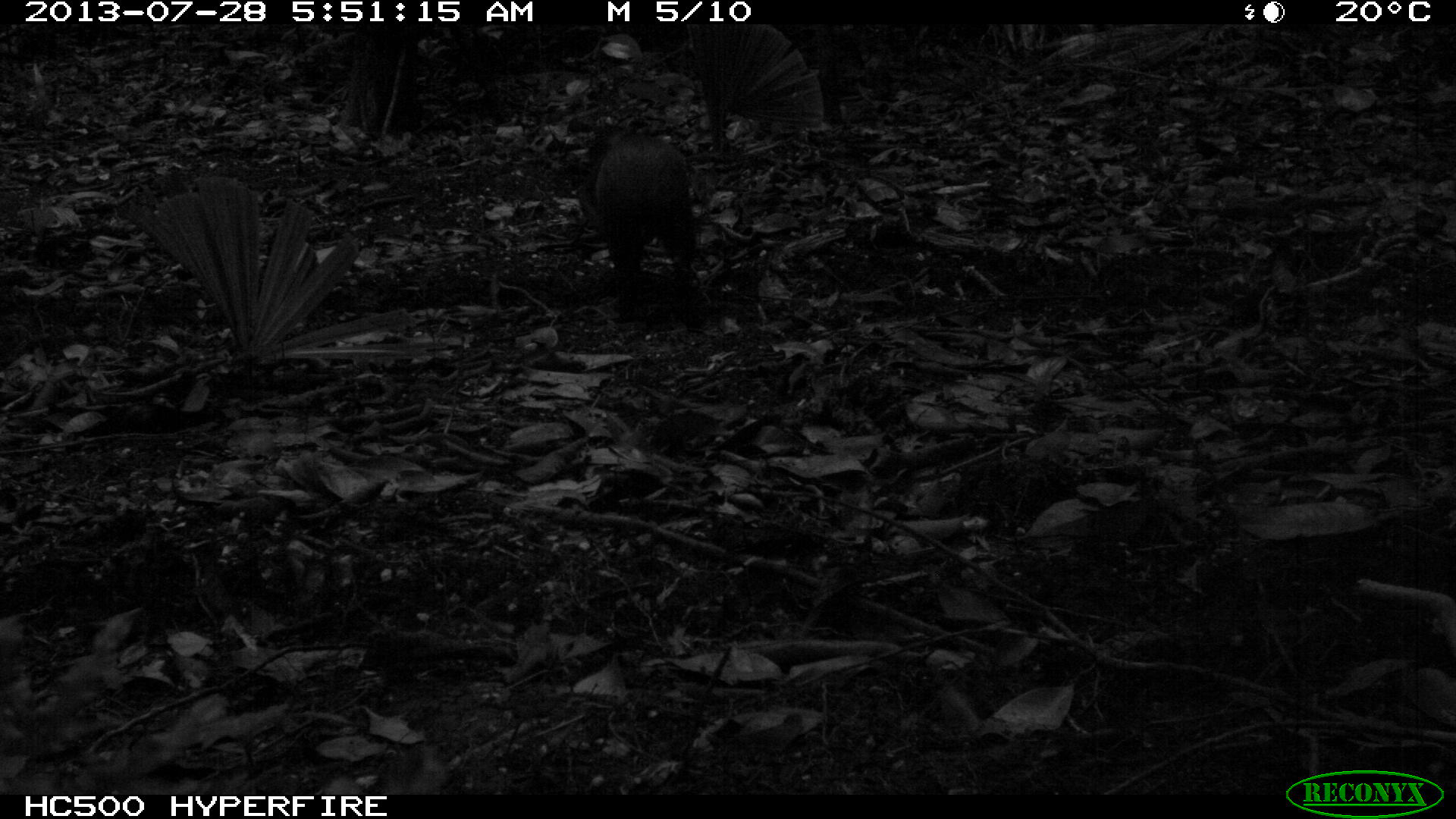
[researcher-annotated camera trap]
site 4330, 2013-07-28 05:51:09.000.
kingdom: Animalia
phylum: Chordata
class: Mammalia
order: Rodentia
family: Dasyproctidae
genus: Dasyprocta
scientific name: Dasyprocta punctata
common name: central american agouti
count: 1